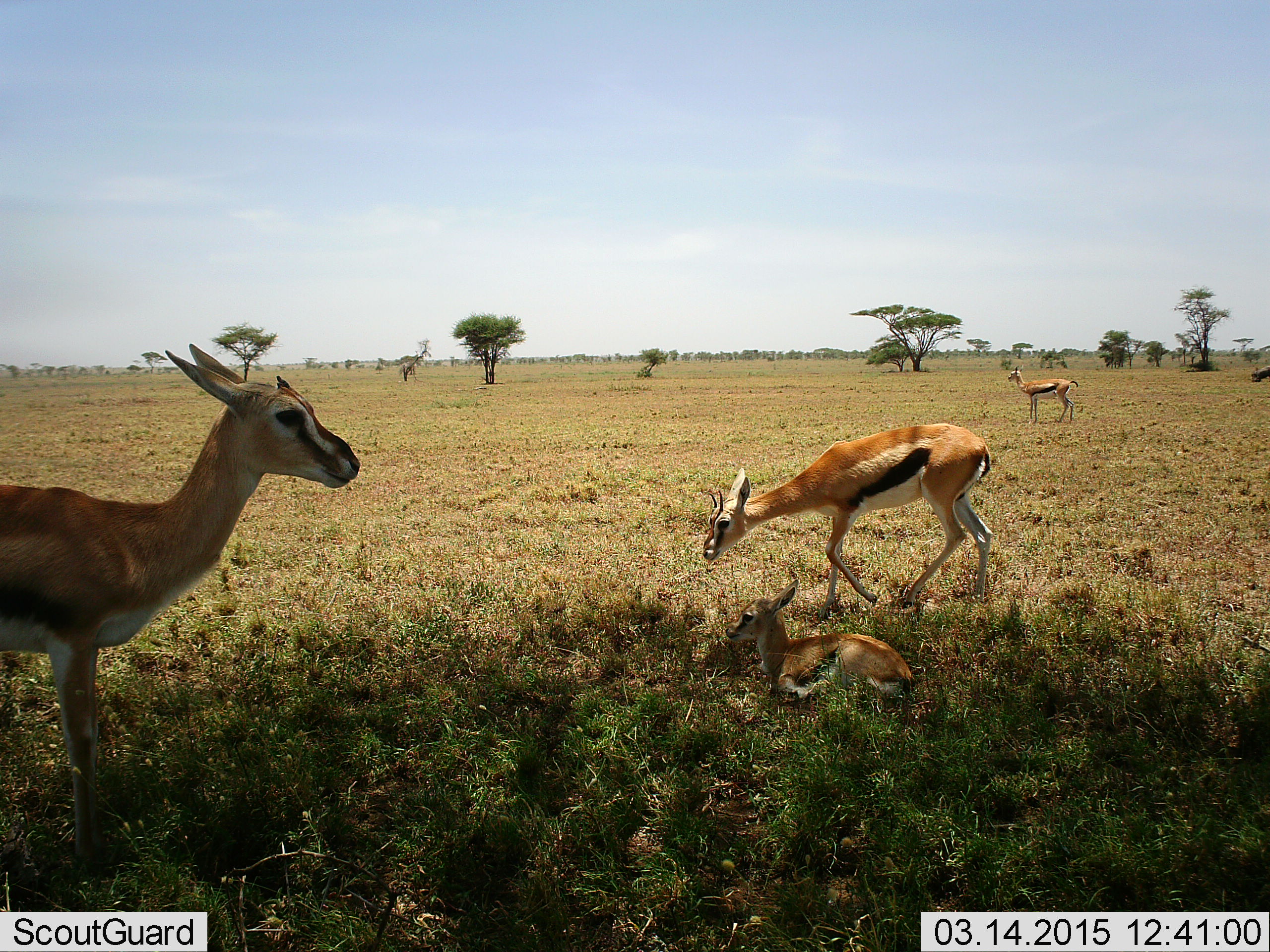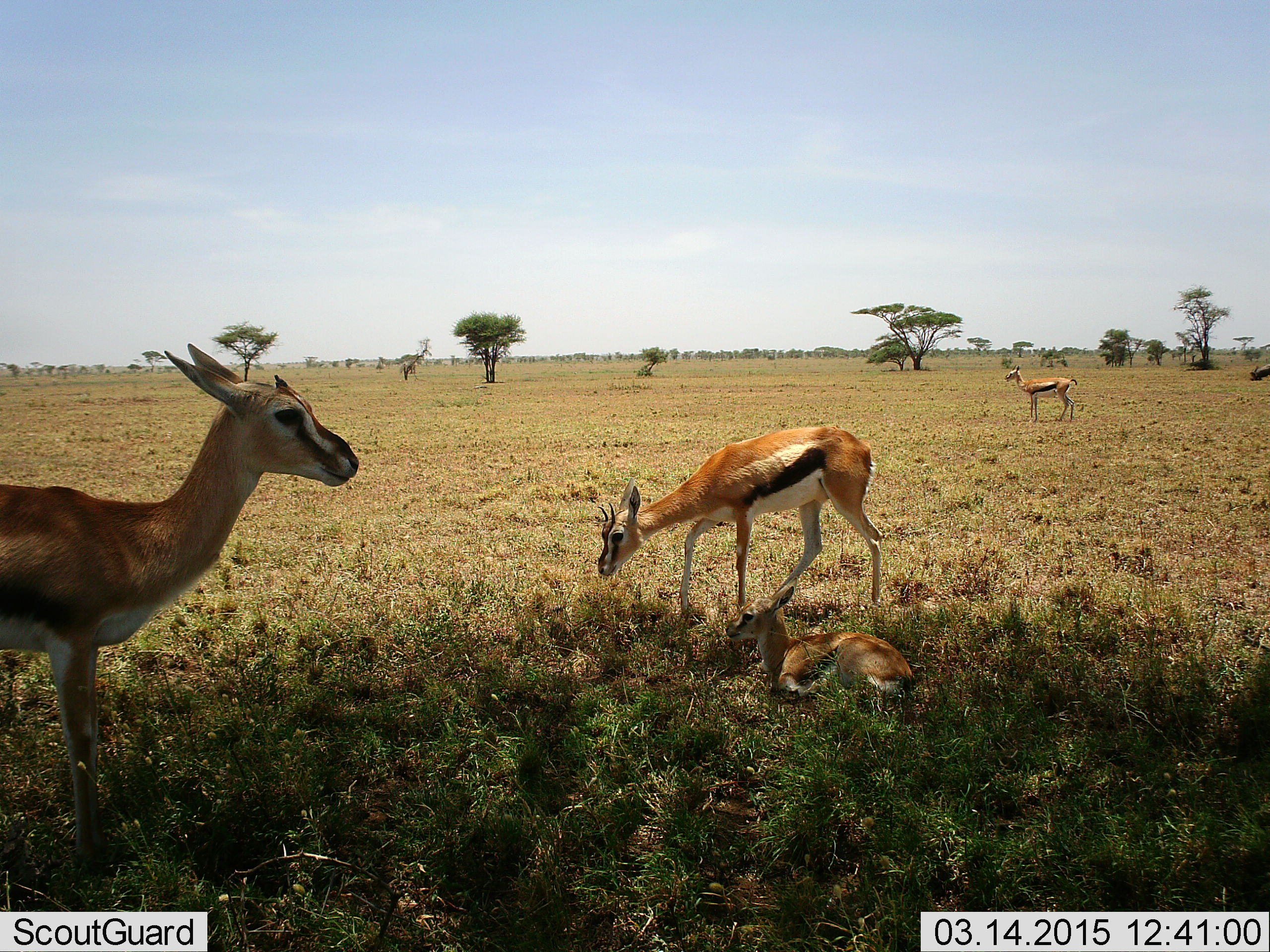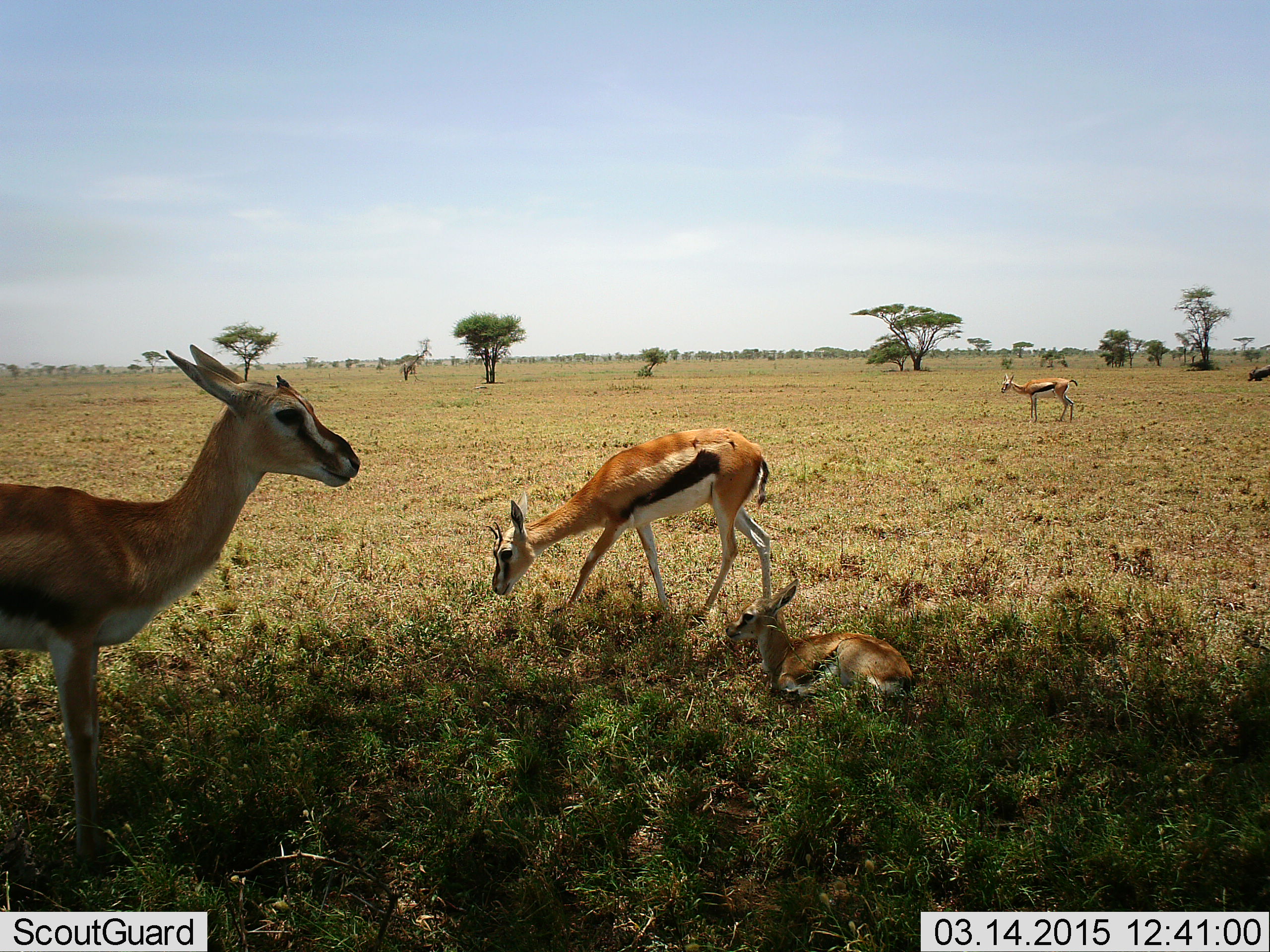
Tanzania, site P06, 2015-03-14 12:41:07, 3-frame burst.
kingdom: Animalia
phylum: Chordata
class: Mammalia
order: Artiodactyla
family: Bovidae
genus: Eudorcas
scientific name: Eudorcas thomsonii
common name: thomson's gazelle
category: gazellethomsons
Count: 4.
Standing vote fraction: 100%.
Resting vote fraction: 100%.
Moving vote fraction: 55%.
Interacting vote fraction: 0%.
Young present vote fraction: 64%.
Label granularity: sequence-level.